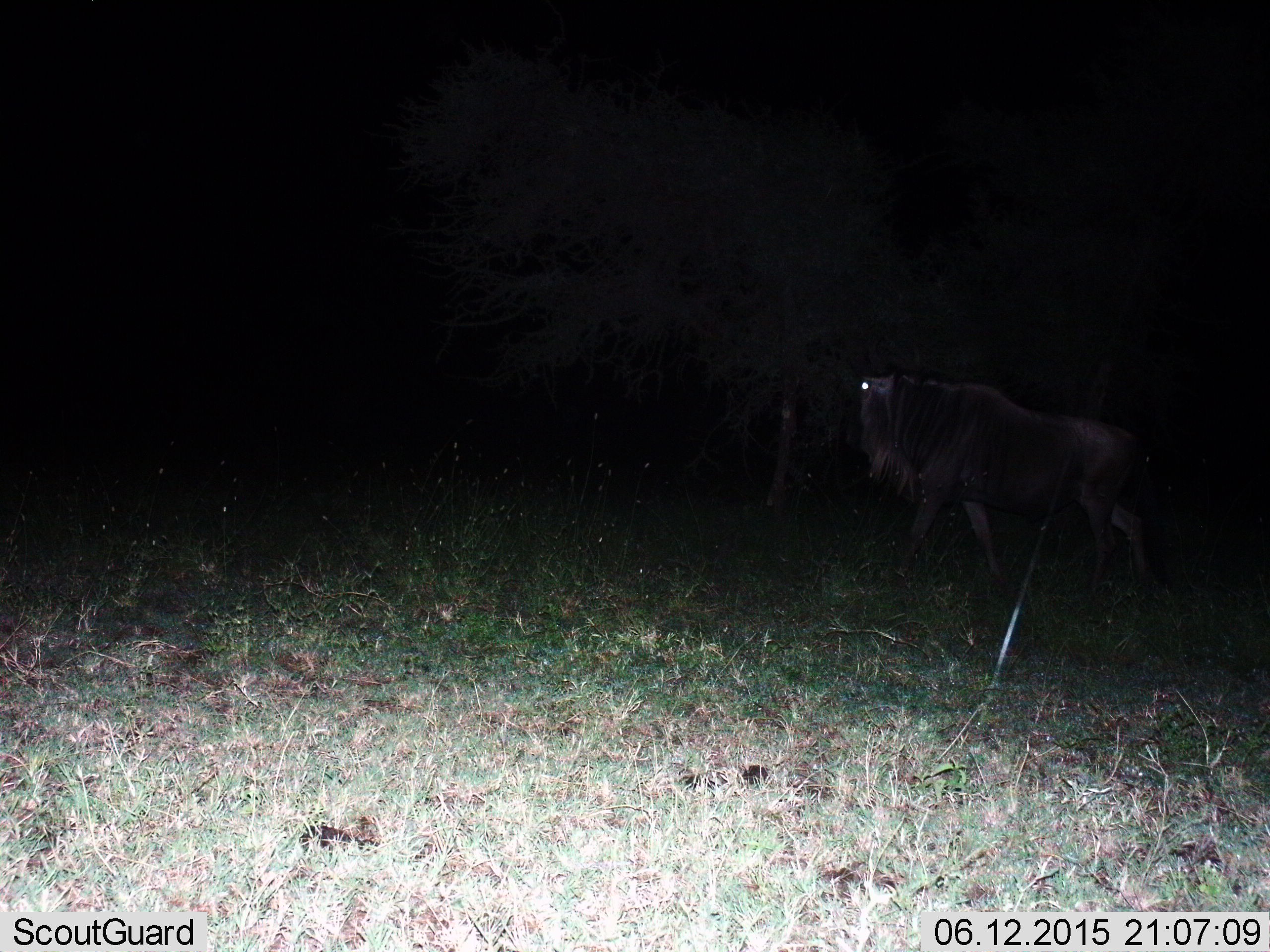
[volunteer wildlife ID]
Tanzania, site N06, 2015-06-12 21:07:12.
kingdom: Animalia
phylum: Chordata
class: Mammalia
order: Artiodactyla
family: Bovidae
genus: Connochaetes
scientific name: Connochaetes taurinus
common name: blue wildebeest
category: wildebeest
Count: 1.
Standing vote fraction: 30%.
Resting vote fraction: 0%.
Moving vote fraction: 70%.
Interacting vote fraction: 0%.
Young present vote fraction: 0%.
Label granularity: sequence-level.